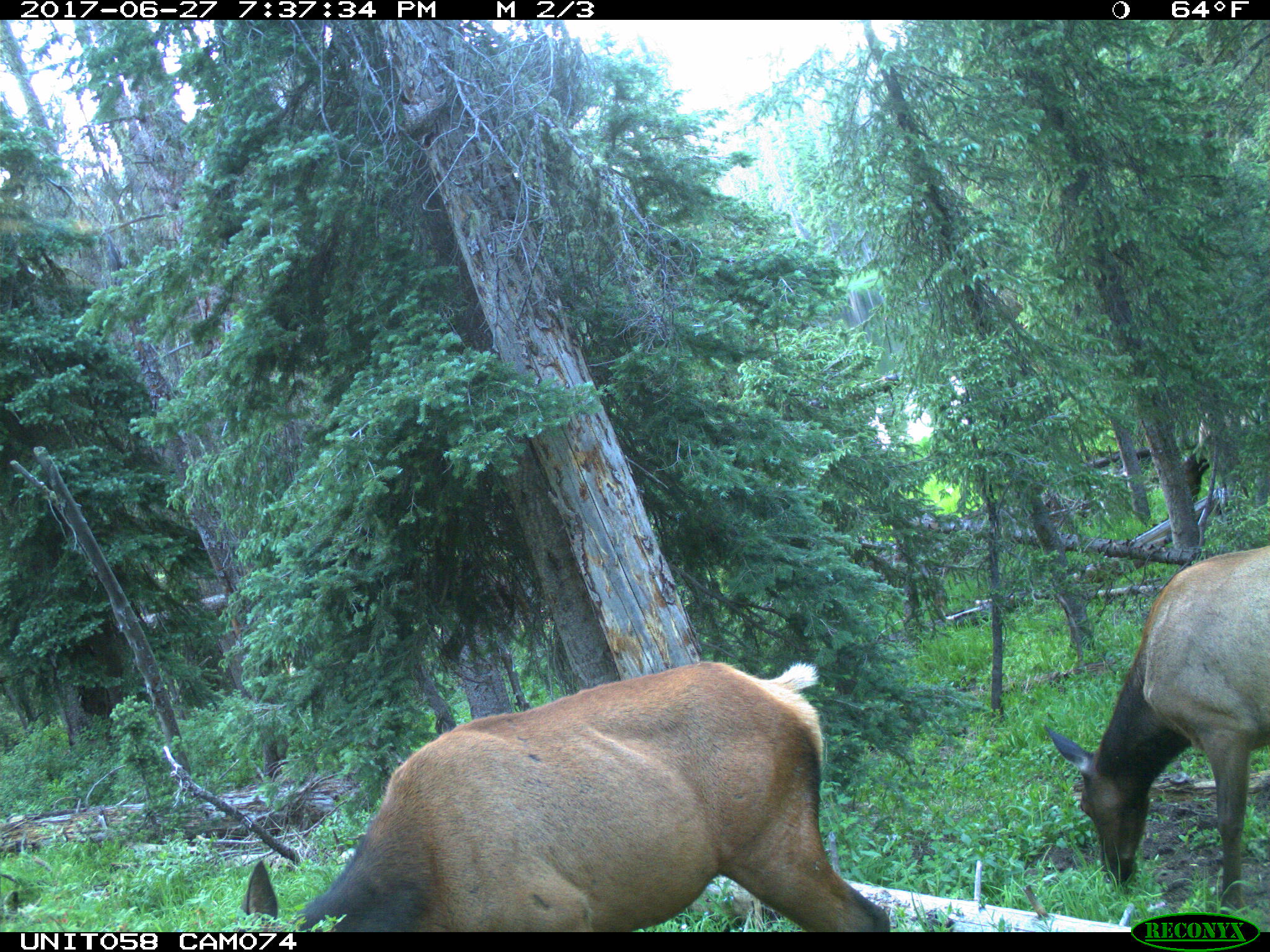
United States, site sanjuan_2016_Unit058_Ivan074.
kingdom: Animalia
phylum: Chordata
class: Mammalia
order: Artiodactyla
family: Cervidae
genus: Cervus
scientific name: Cervus elaphus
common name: red deer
Cervus elaphus (red deer).